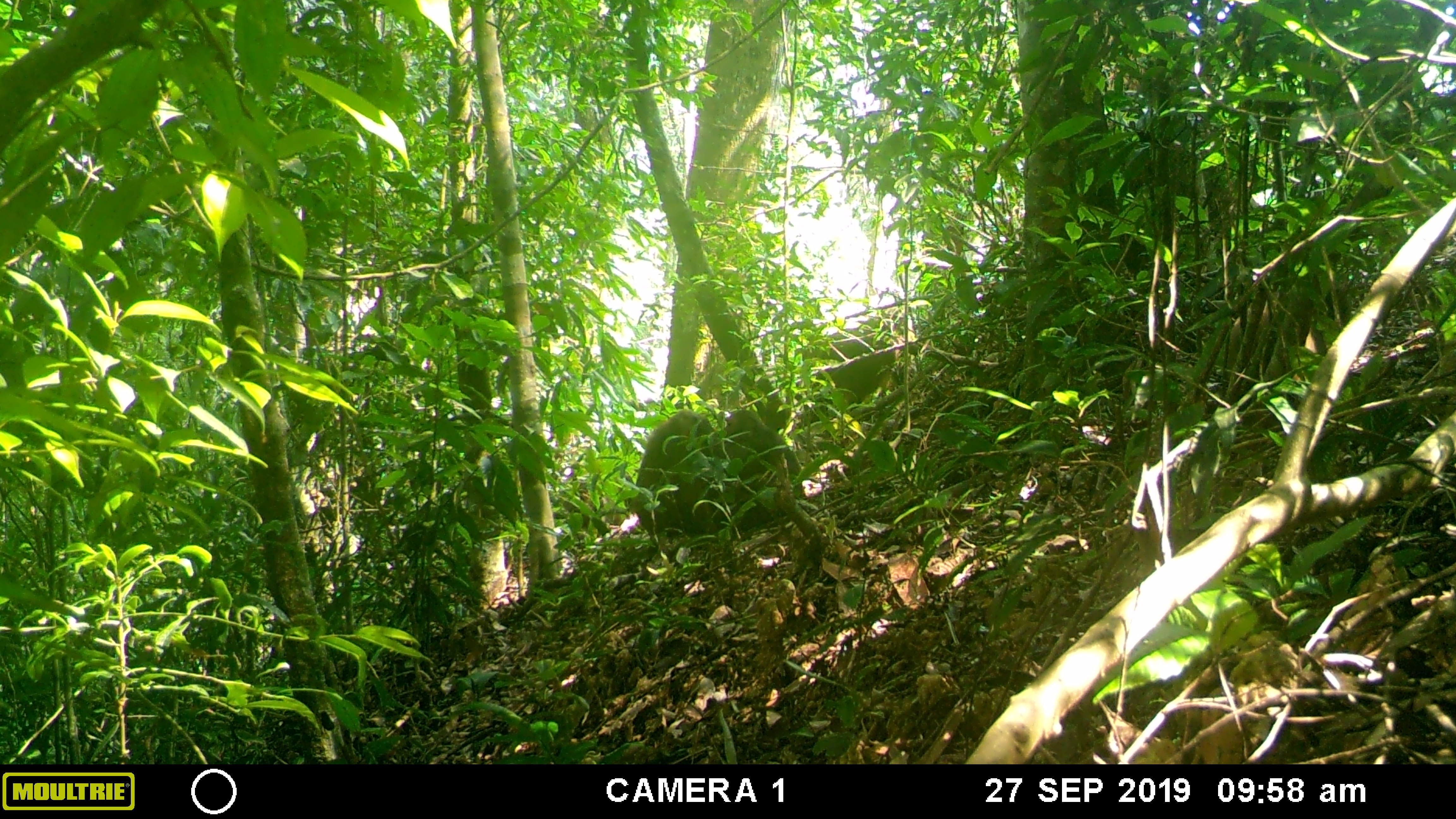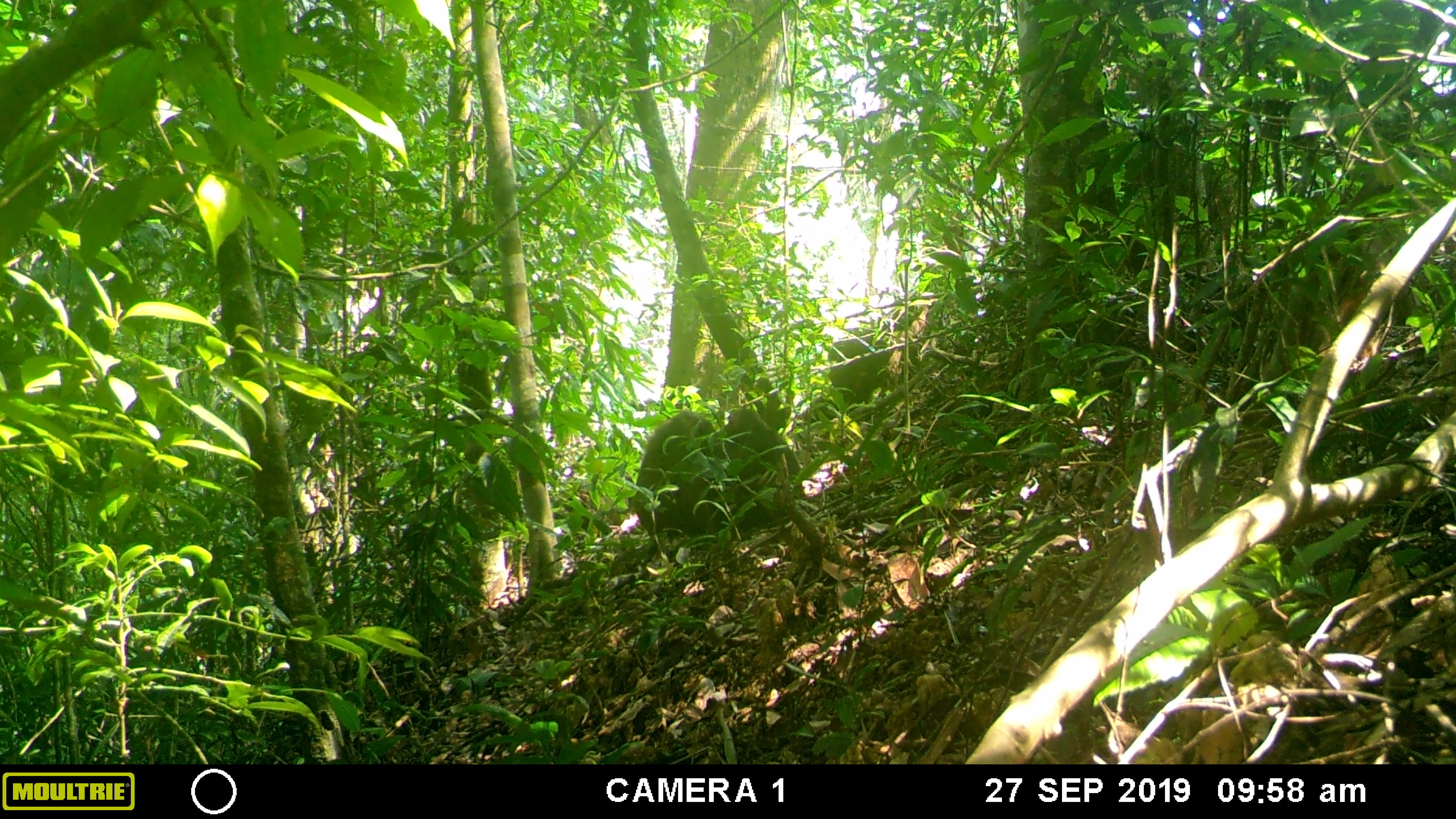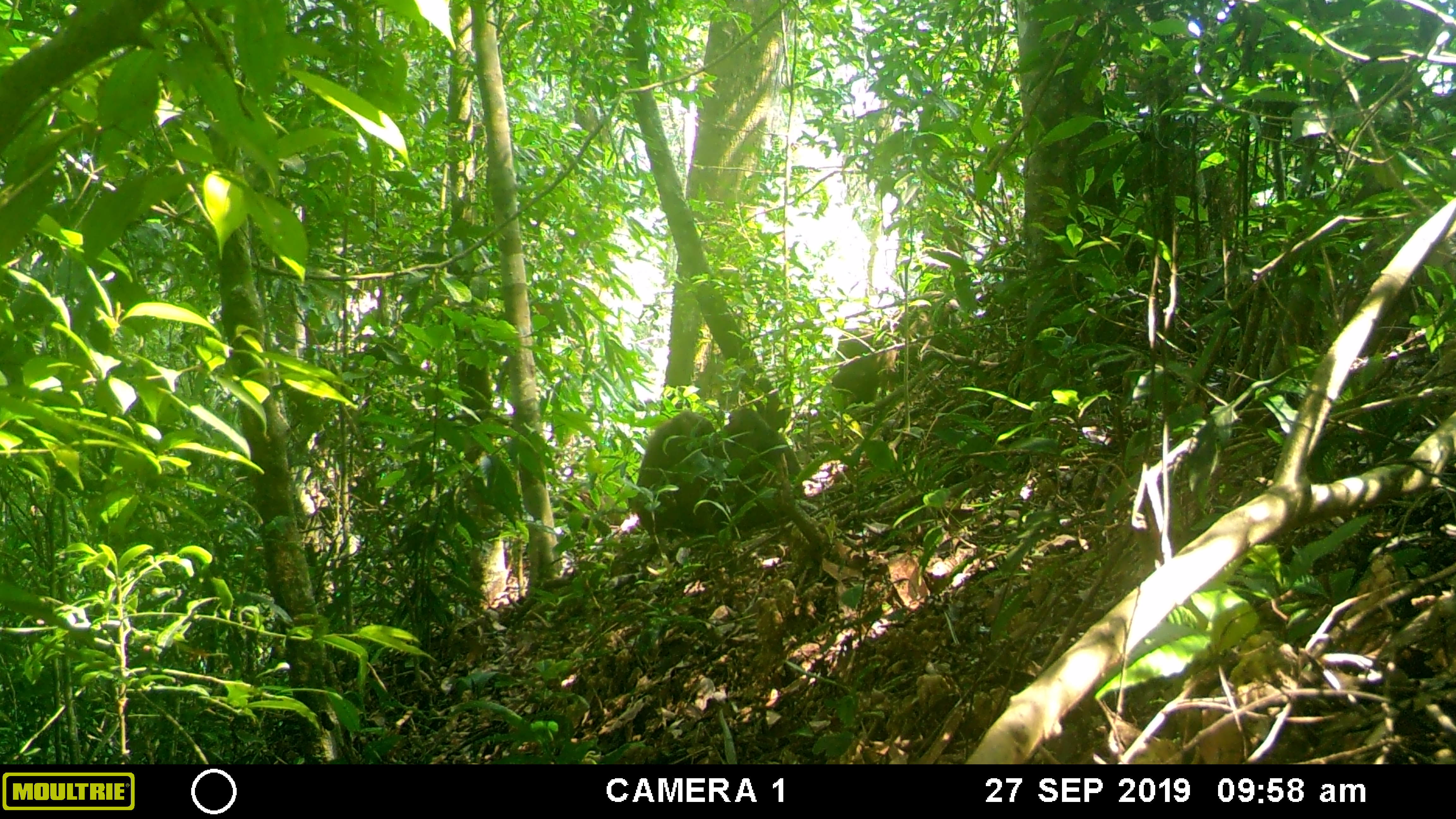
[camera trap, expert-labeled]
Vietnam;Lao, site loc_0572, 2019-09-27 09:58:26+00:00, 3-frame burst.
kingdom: Animalia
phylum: Chordata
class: Mammalia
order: Primates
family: Cercopithecidae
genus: Macaca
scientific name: Macaca arctoides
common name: stump-tailed macaque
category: stump tailed macaque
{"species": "stump tailed macaque (stump-tailed macaque) (Macaca arctoides)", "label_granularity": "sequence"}